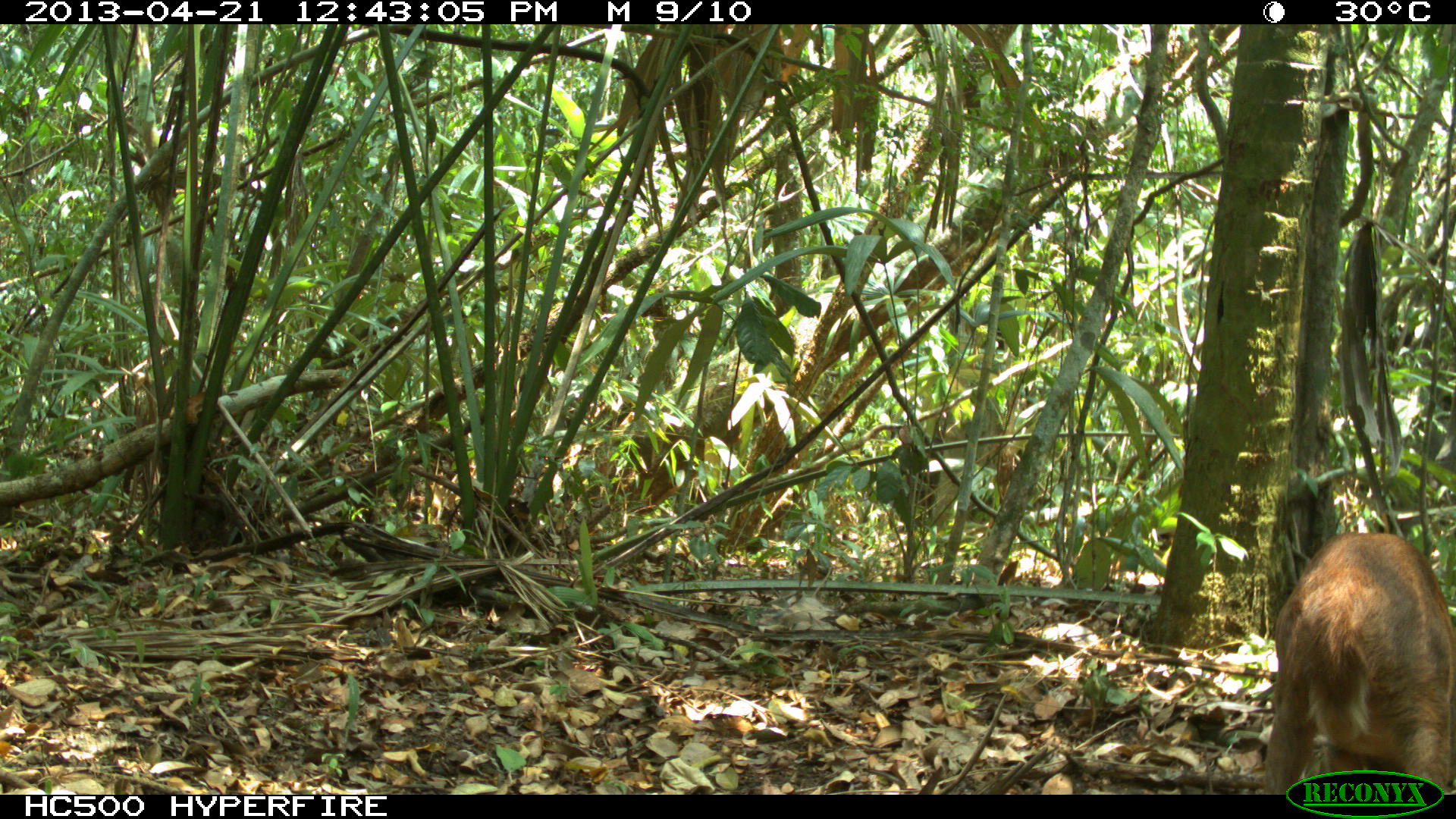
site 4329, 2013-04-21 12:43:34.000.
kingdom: Animalia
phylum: Chordata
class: Mammalia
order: Artiodactyla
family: Cervidae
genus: Mazama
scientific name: Mazama temama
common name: central american red brocket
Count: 1.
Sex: female.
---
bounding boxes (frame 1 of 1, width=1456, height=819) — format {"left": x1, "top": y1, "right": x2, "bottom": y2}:
mazama temama: {"left": 1260, "top": 530, "right": 1456, "bottom": 793}